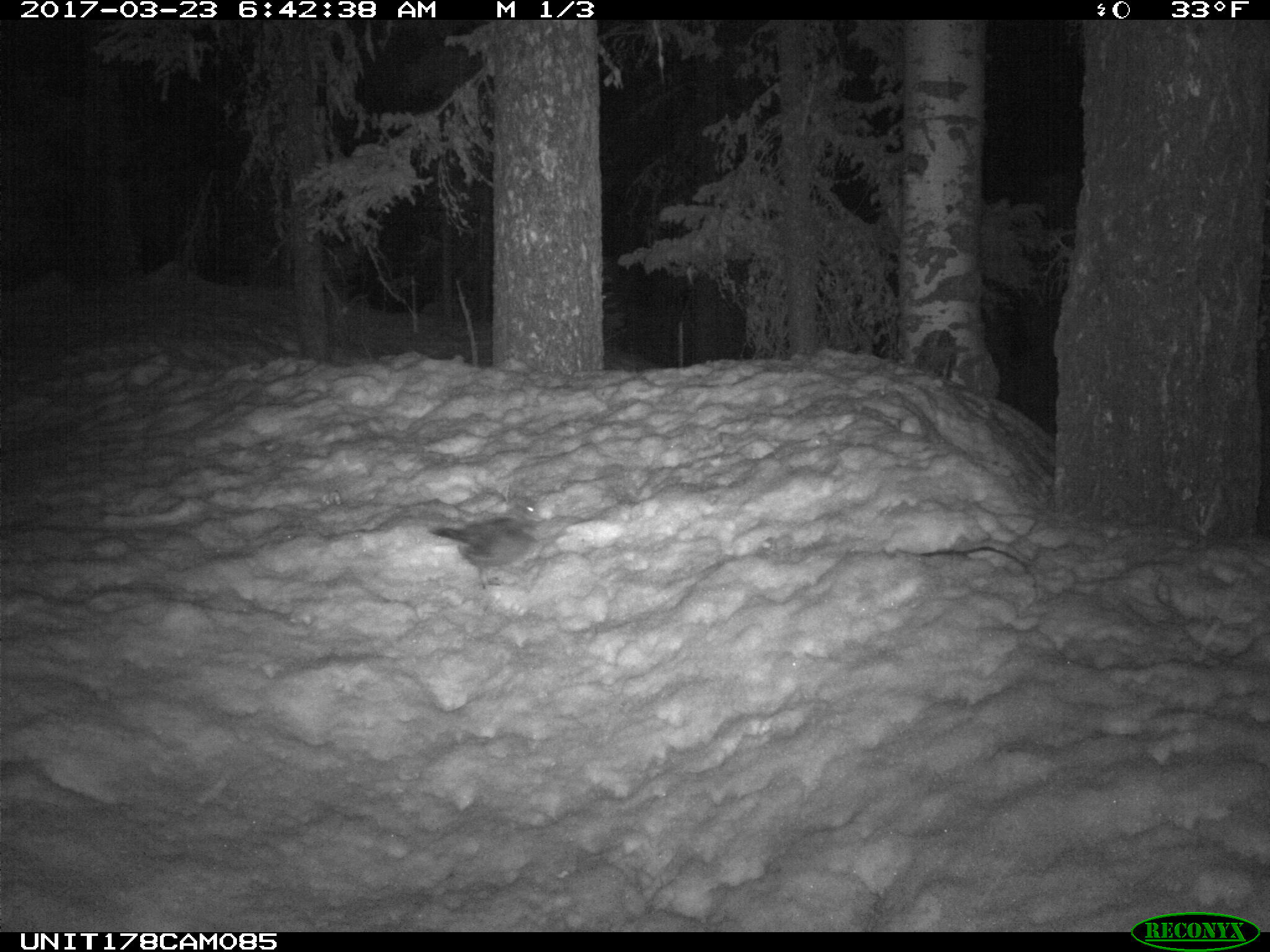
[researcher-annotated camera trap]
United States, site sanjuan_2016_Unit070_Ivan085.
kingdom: Animalia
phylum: Chordata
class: Aves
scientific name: Aves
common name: birds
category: unidentified bird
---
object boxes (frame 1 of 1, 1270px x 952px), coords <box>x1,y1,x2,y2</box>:
animal: <box>428,496,545,590</box>